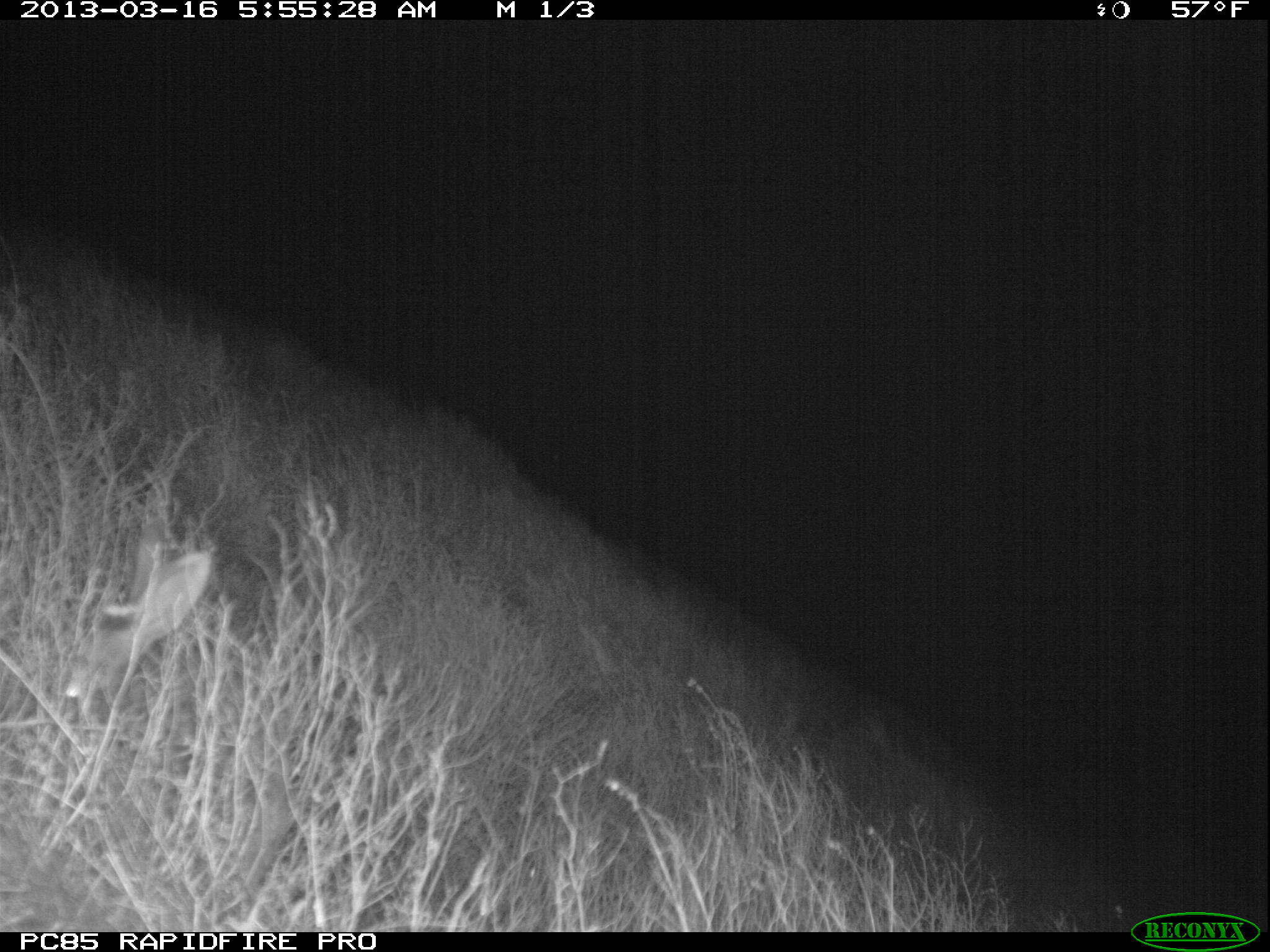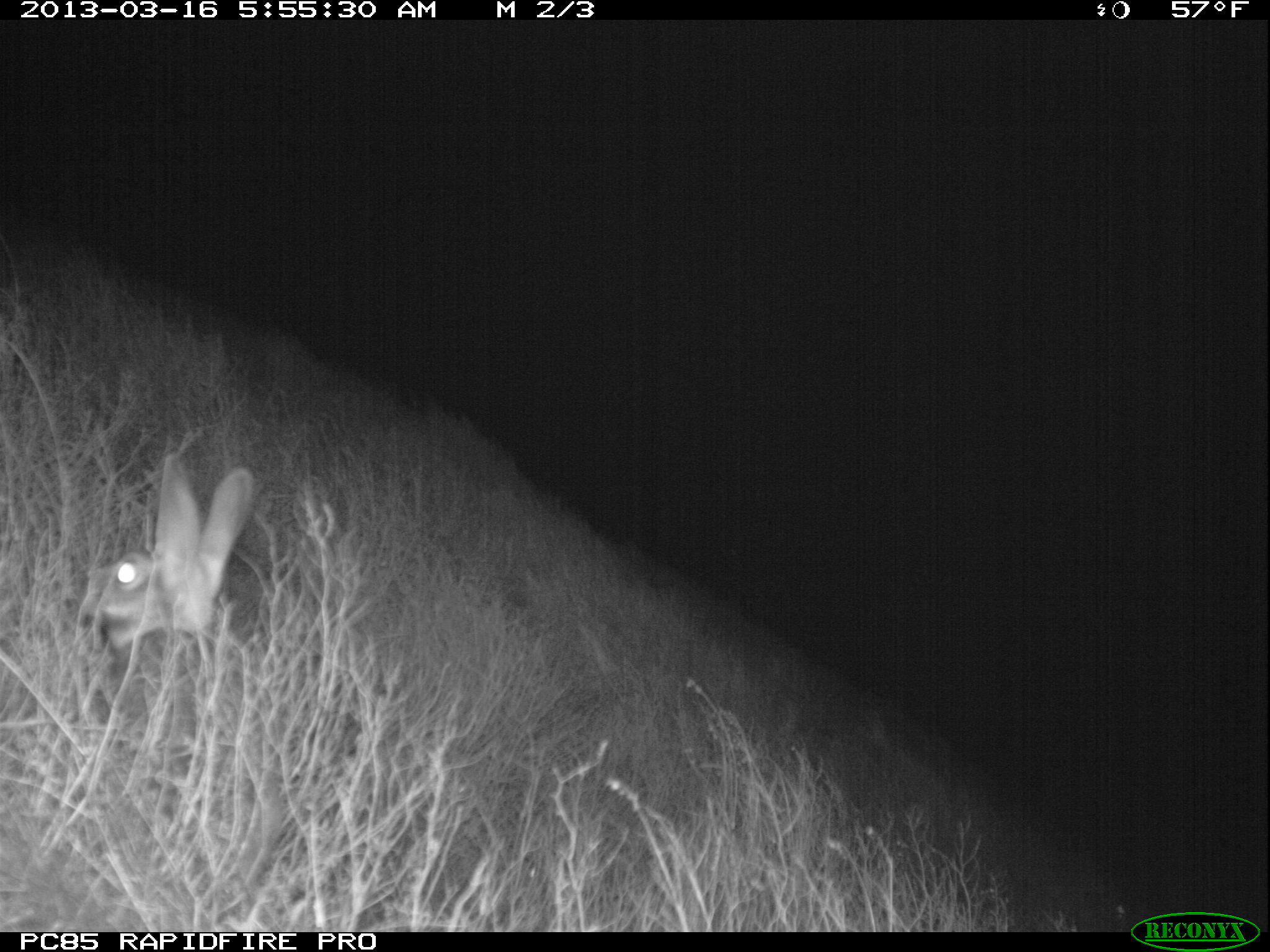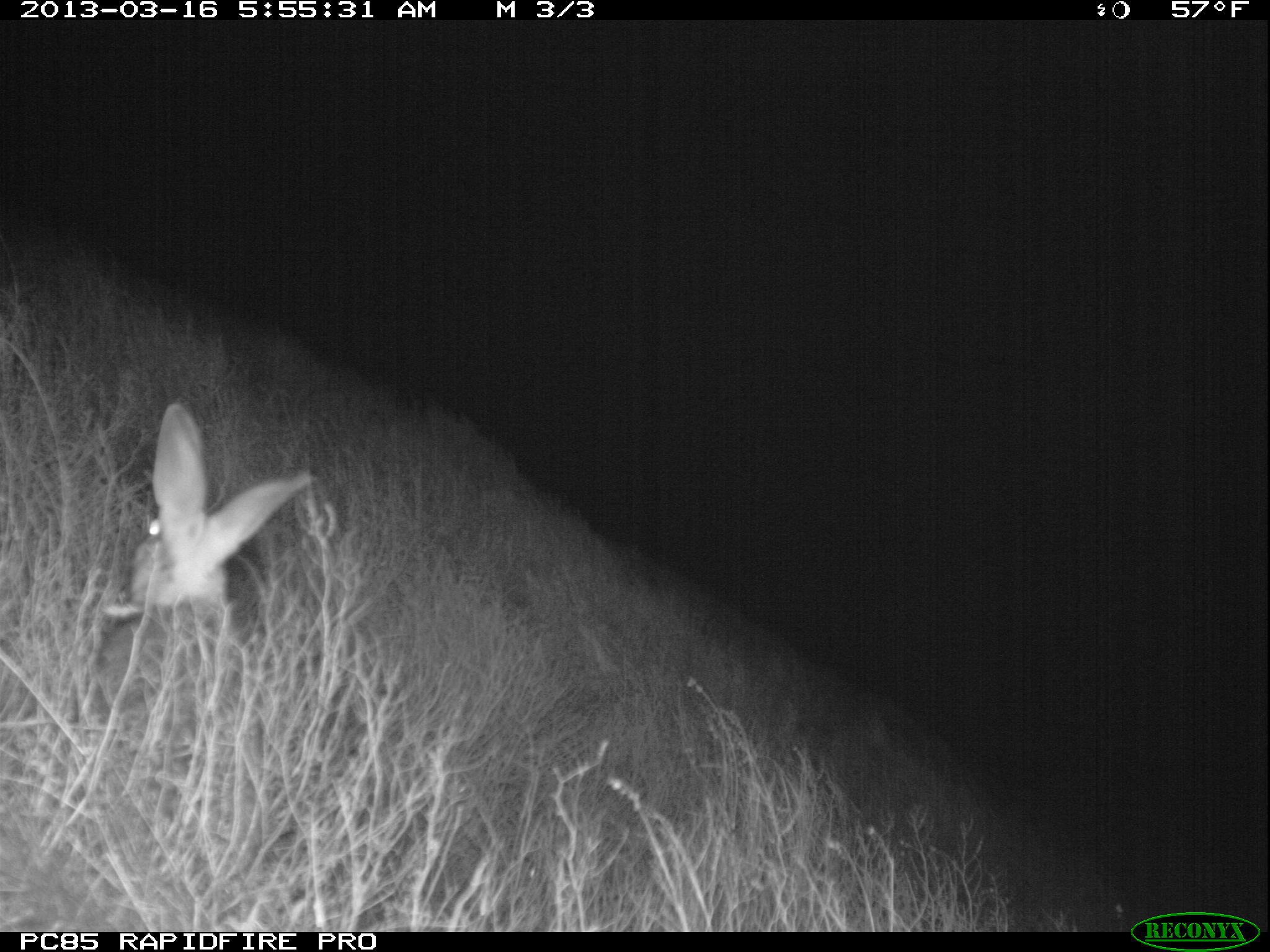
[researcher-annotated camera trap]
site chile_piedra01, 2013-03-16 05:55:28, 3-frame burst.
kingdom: Animalia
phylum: Chordata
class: Mammalia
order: Lagomorpha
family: Leporidae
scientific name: Leporidae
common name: rabbits and hares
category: rabbit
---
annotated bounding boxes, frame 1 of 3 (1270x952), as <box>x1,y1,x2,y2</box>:
rabbit: <box>54,513,215,720</box>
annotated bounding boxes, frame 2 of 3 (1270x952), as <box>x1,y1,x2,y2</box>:
rabbit: <box>74,452,254,675</box>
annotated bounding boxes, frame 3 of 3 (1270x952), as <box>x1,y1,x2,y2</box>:
rabbit: <box>118,403,318,641</box>